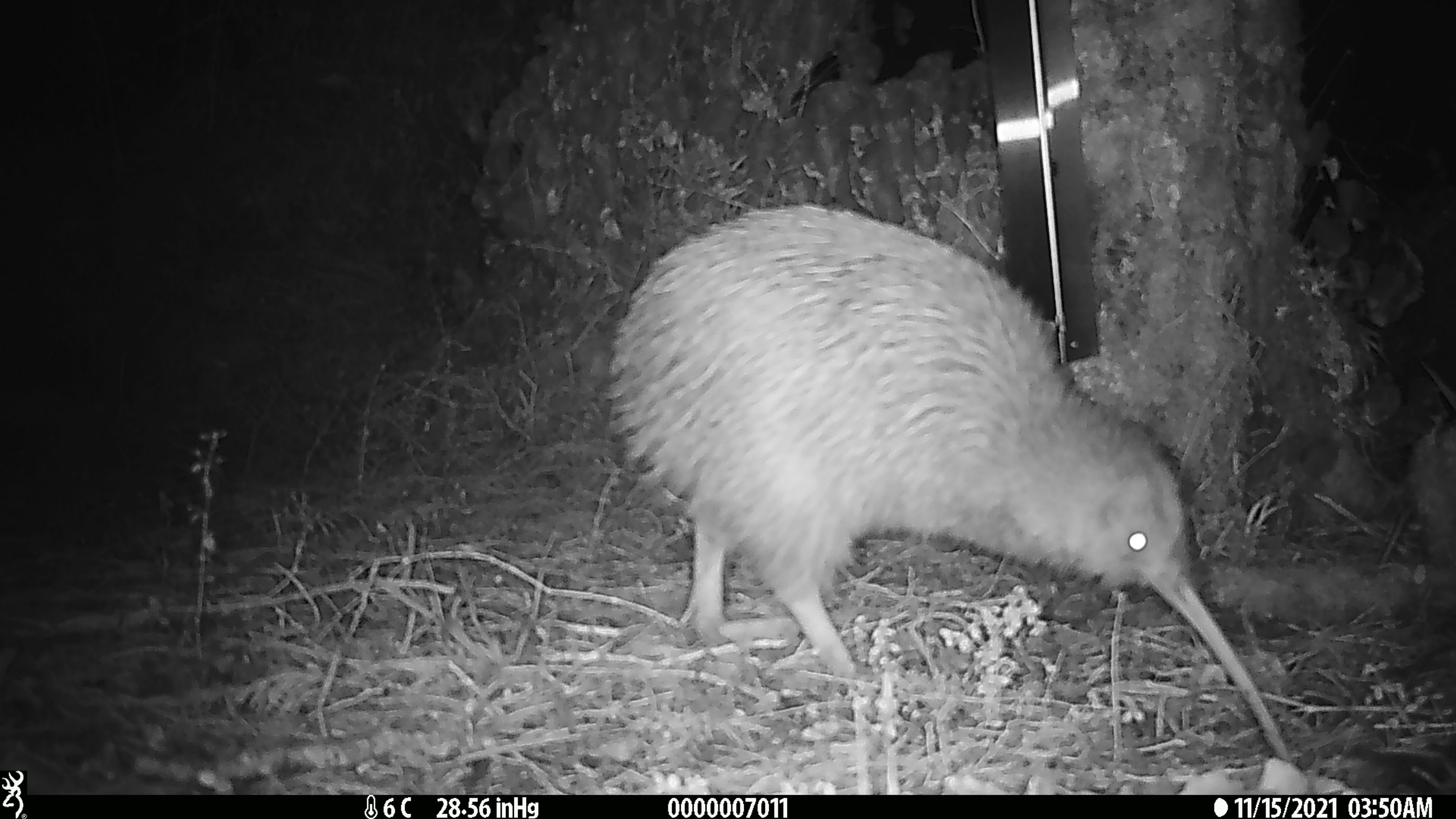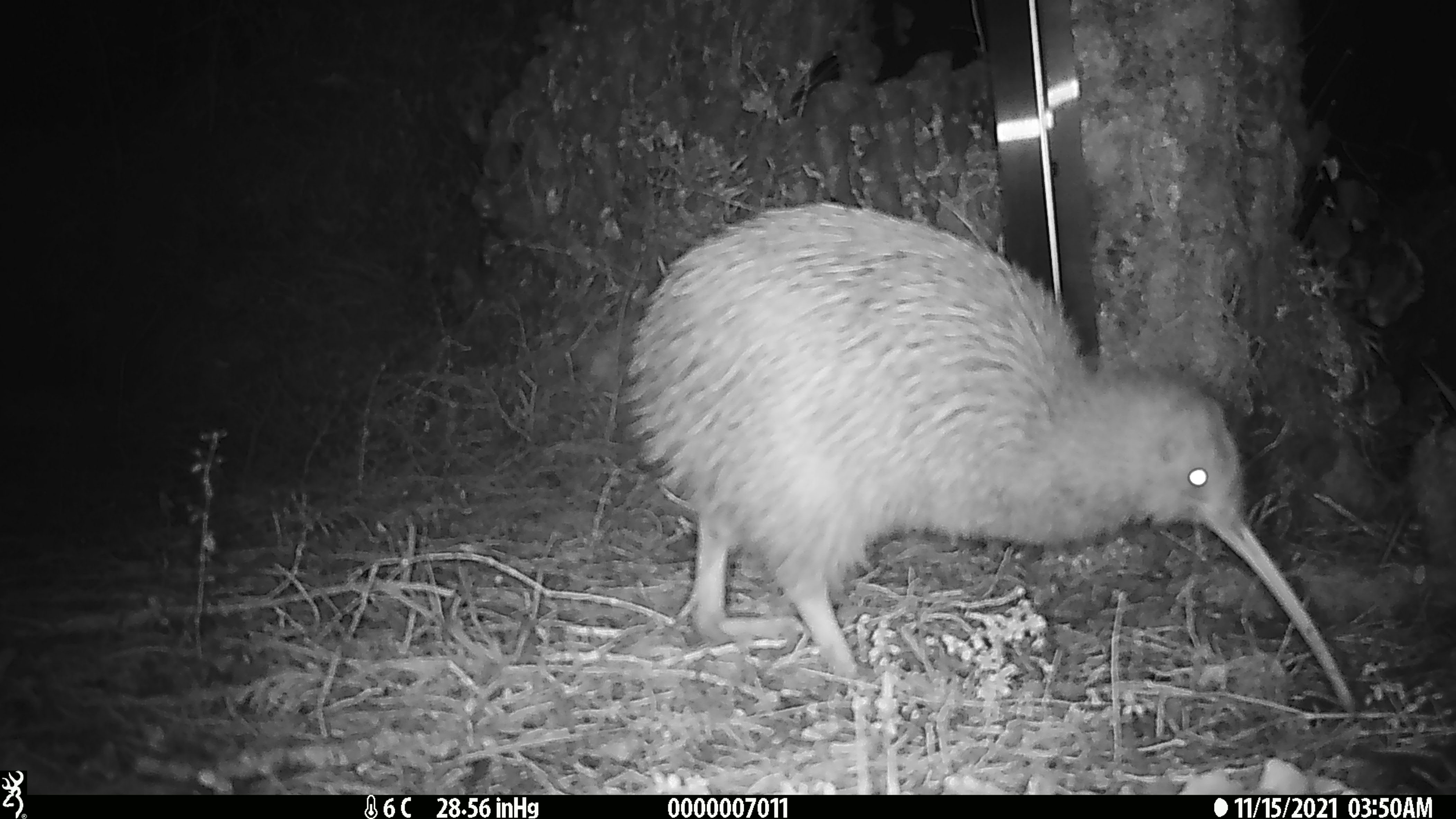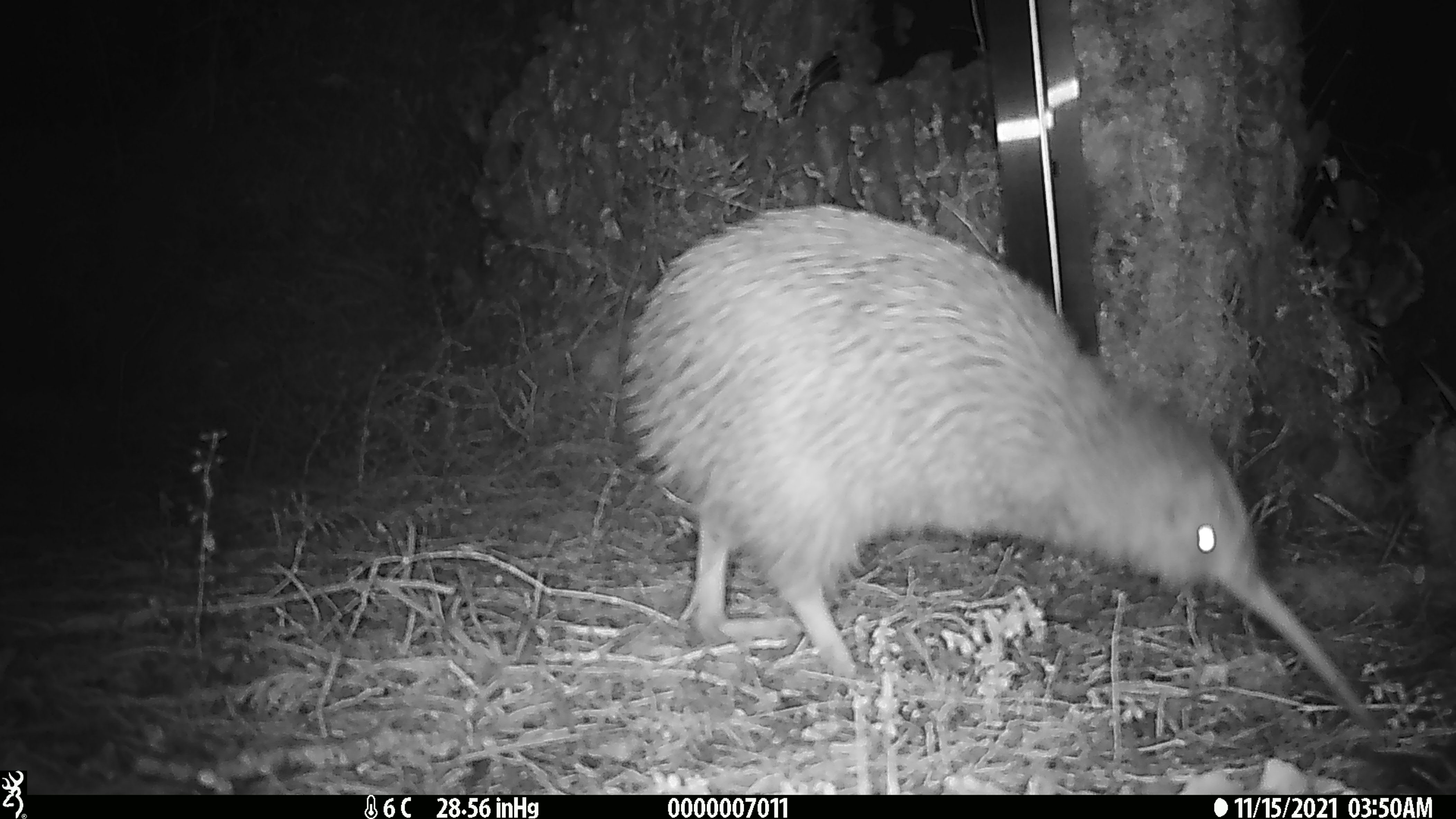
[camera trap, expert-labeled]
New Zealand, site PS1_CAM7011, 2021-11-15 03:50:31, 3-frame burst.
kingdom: Animalia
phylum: Chordata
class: Aves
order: Apterygiformes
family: Apterygidae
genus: Apteryx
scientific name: Apteryx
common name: kiwi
Kiwi (Apteryx).